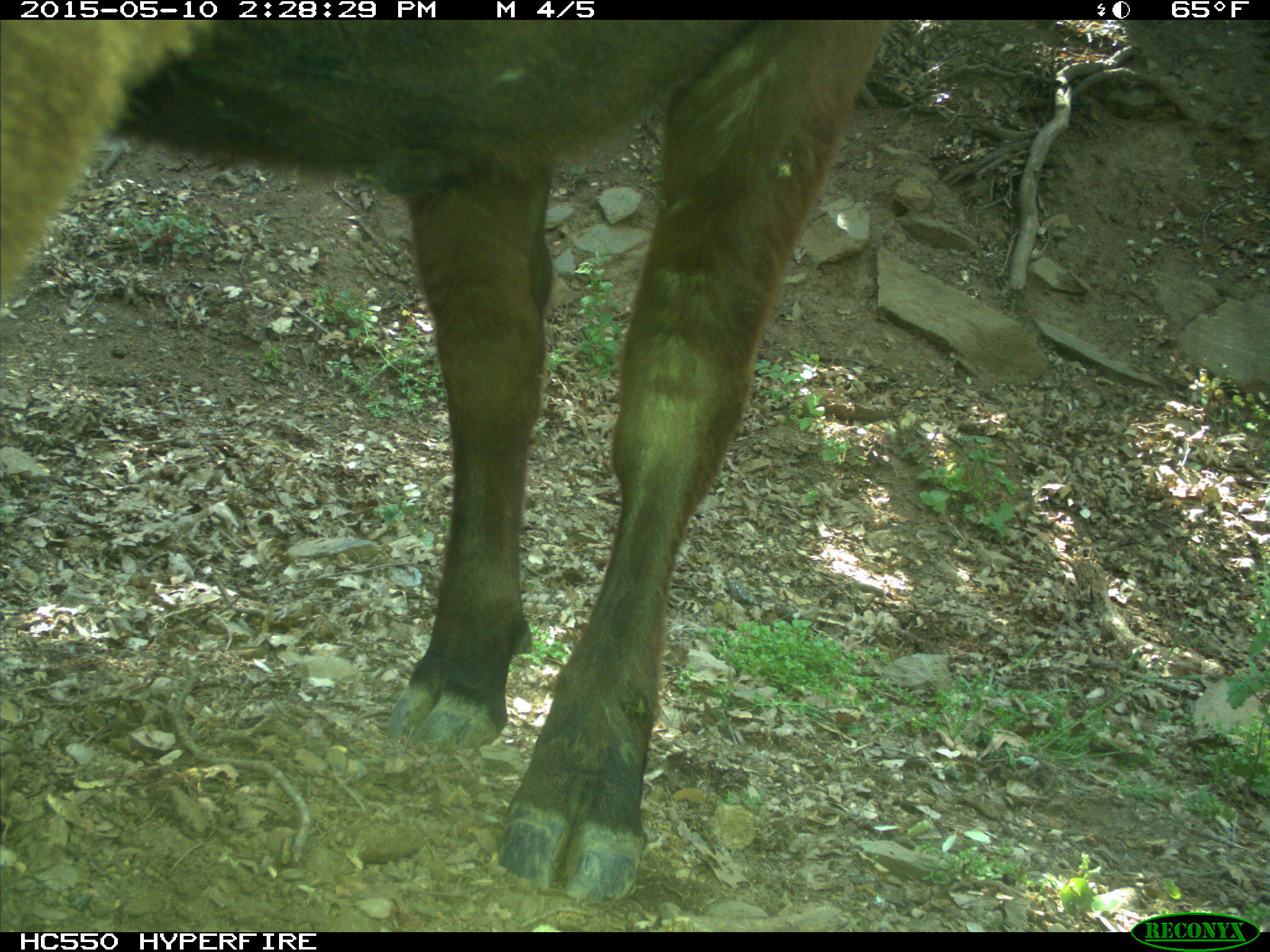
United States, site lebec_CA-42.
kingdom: Animalia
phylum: Chordata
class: Mammalia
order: Artiodactyla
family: Bovidae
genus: Bos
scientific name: Bos taurus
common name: domestic cow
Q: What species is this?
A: Bos taurus (domestic cow).